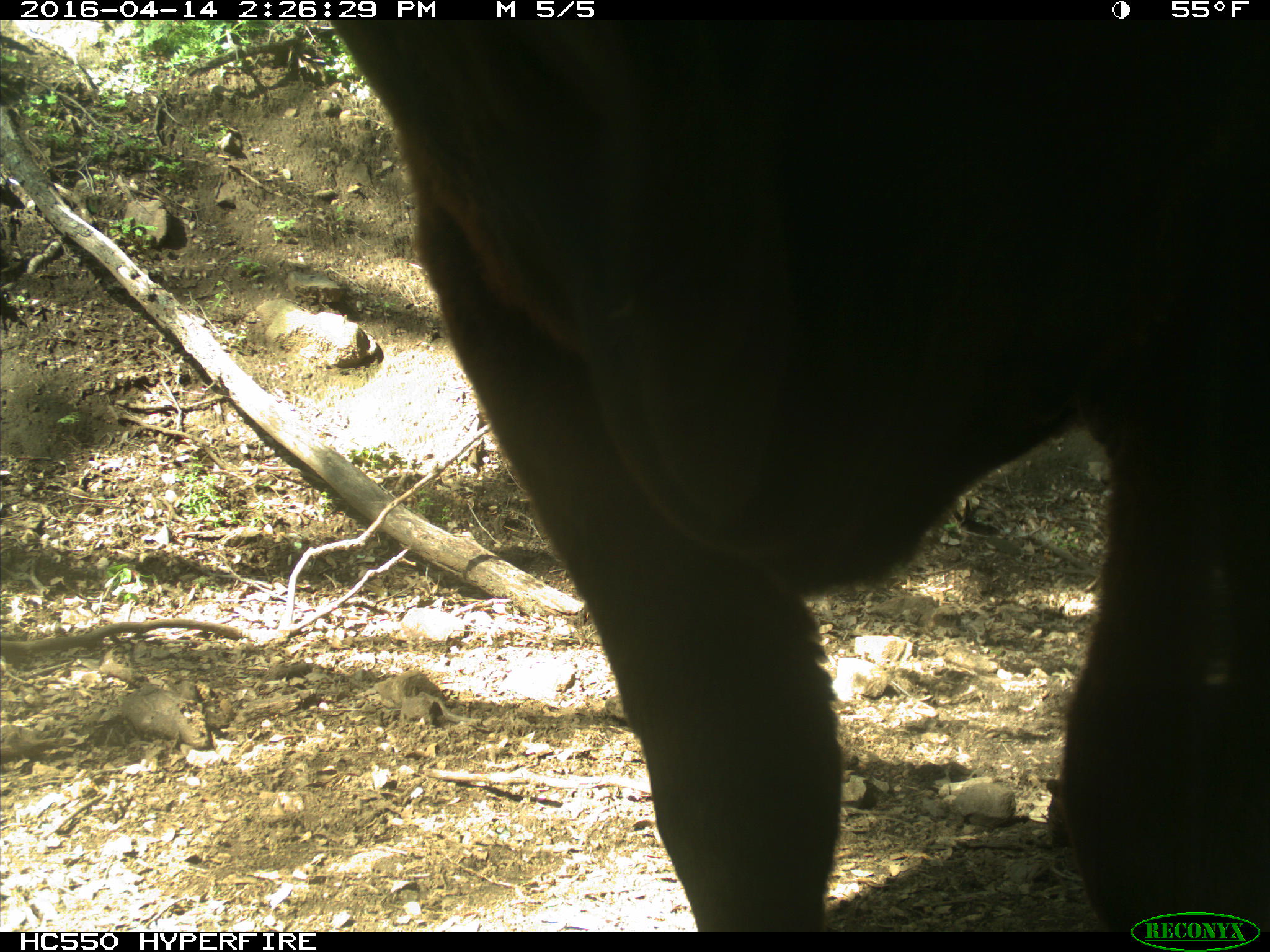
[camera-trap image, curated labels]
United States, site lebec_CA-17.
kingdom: Animalia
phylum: Chordata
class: Mammalia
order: Artiodactyla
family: Bovidae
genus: Bos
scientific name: Bos taurus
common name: domestic cow